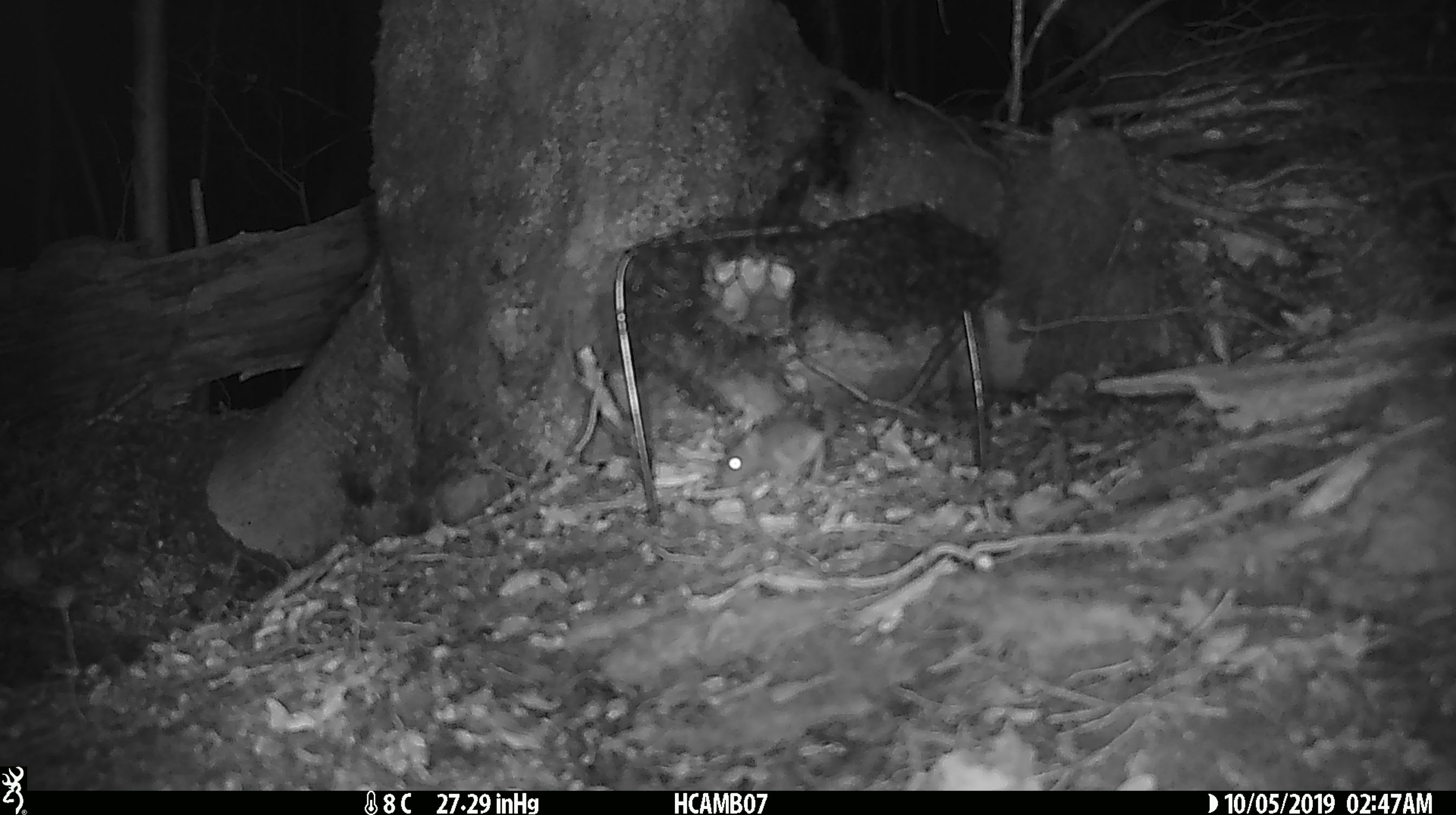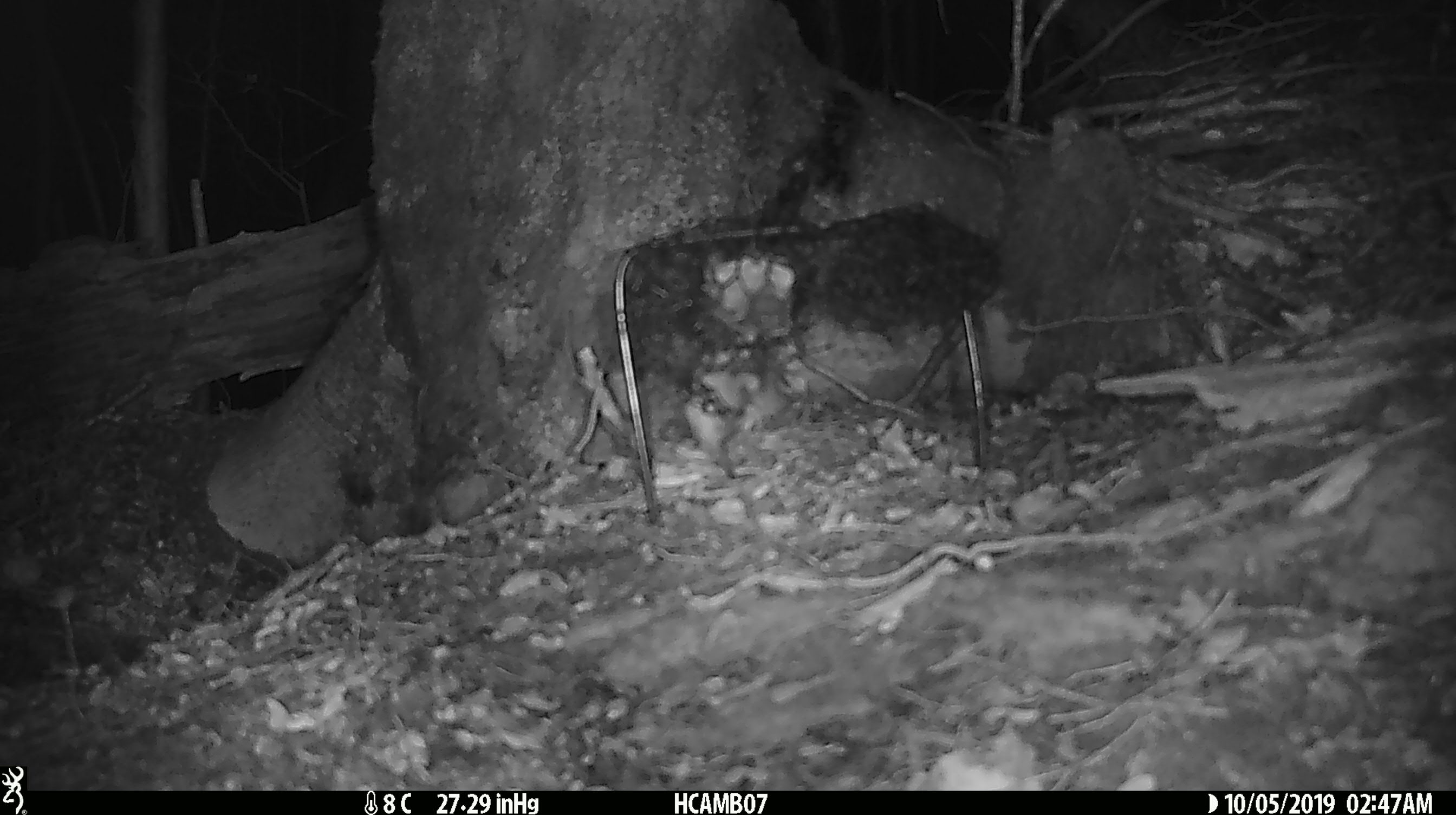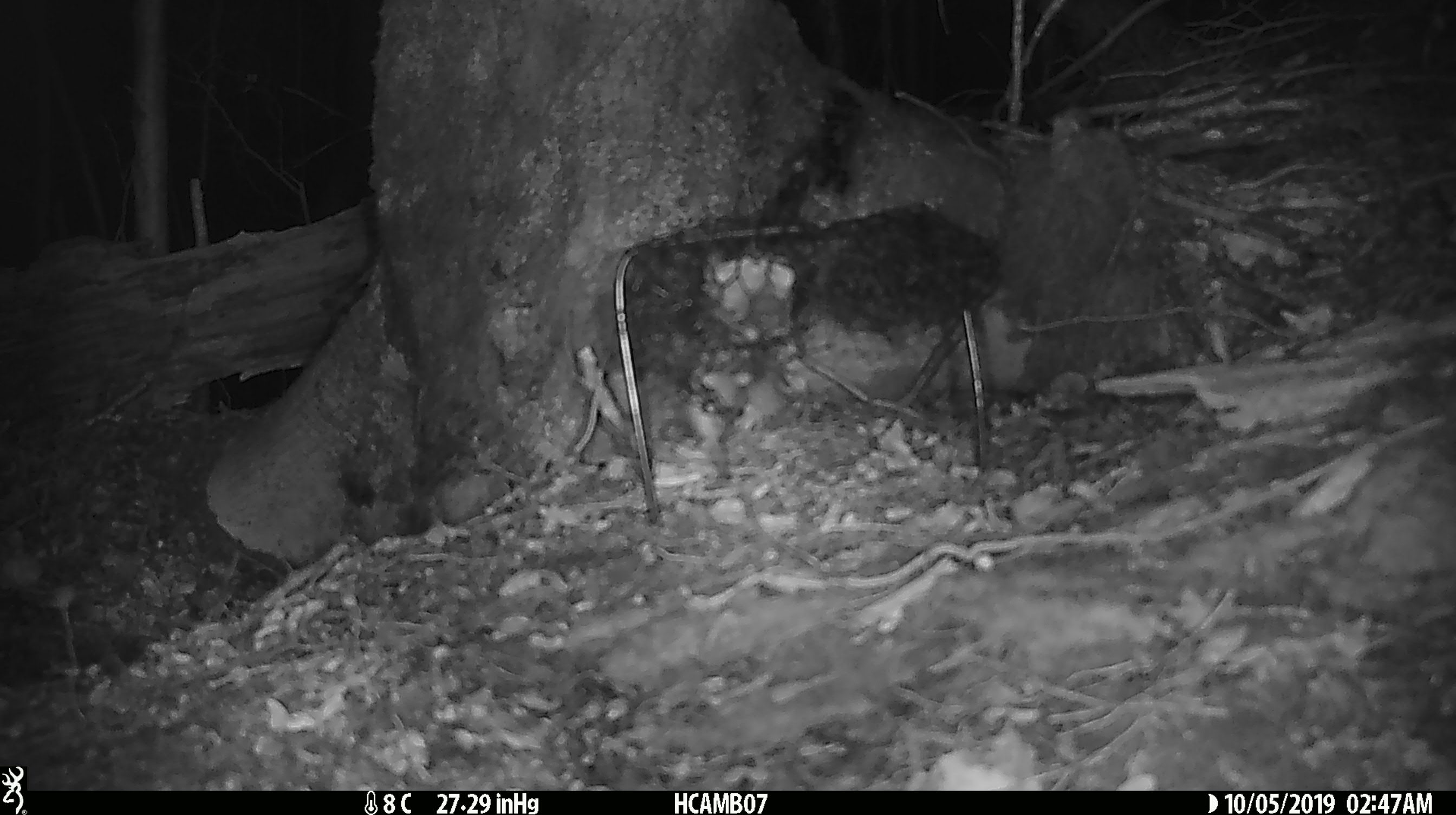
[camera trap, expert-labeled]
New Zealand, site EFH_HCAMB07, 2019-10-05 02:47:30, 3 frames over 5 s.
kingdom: Animalia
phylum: Chordata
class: Mammalia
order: Rodentia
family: Muridae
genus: Mus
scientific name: Mus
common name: mouse